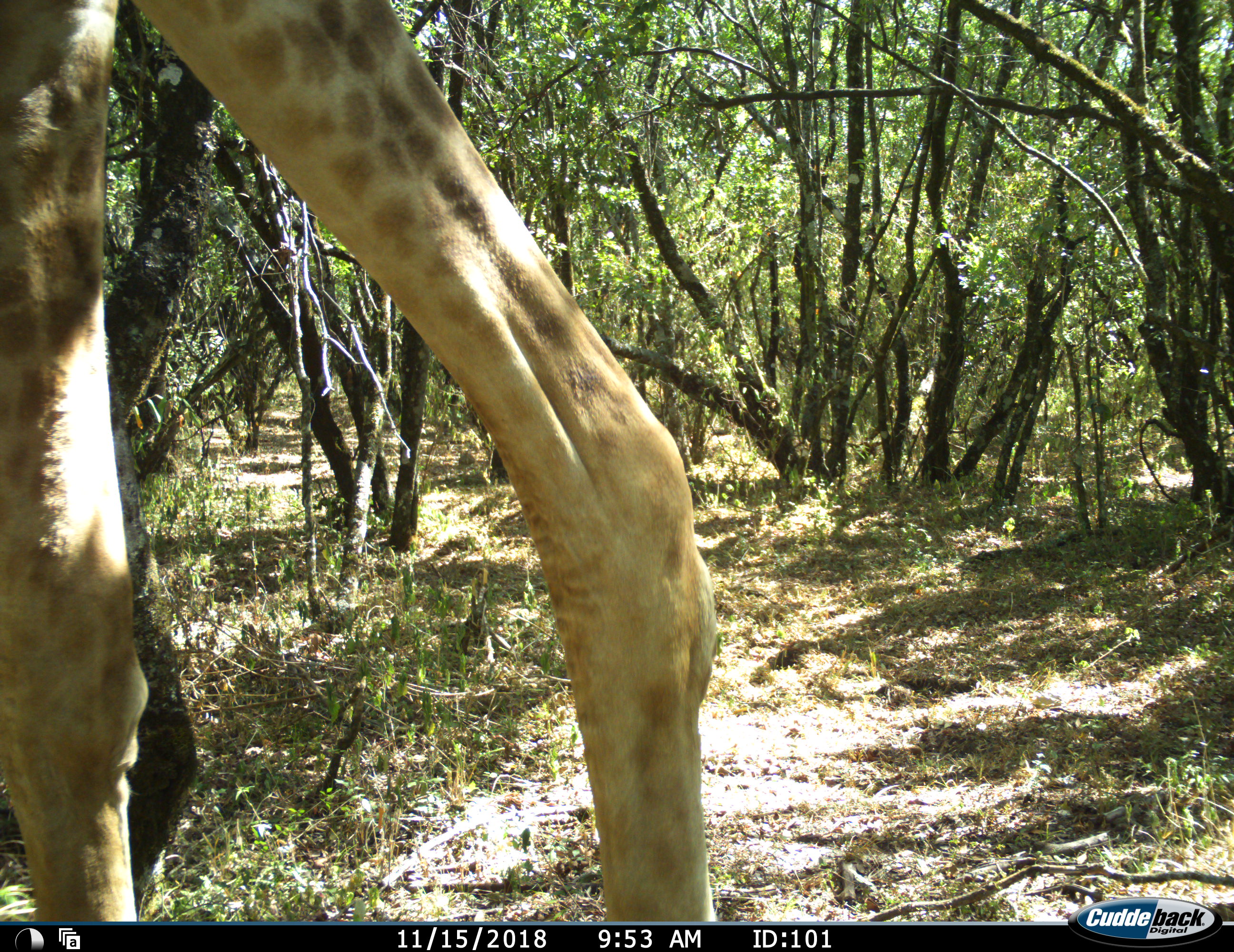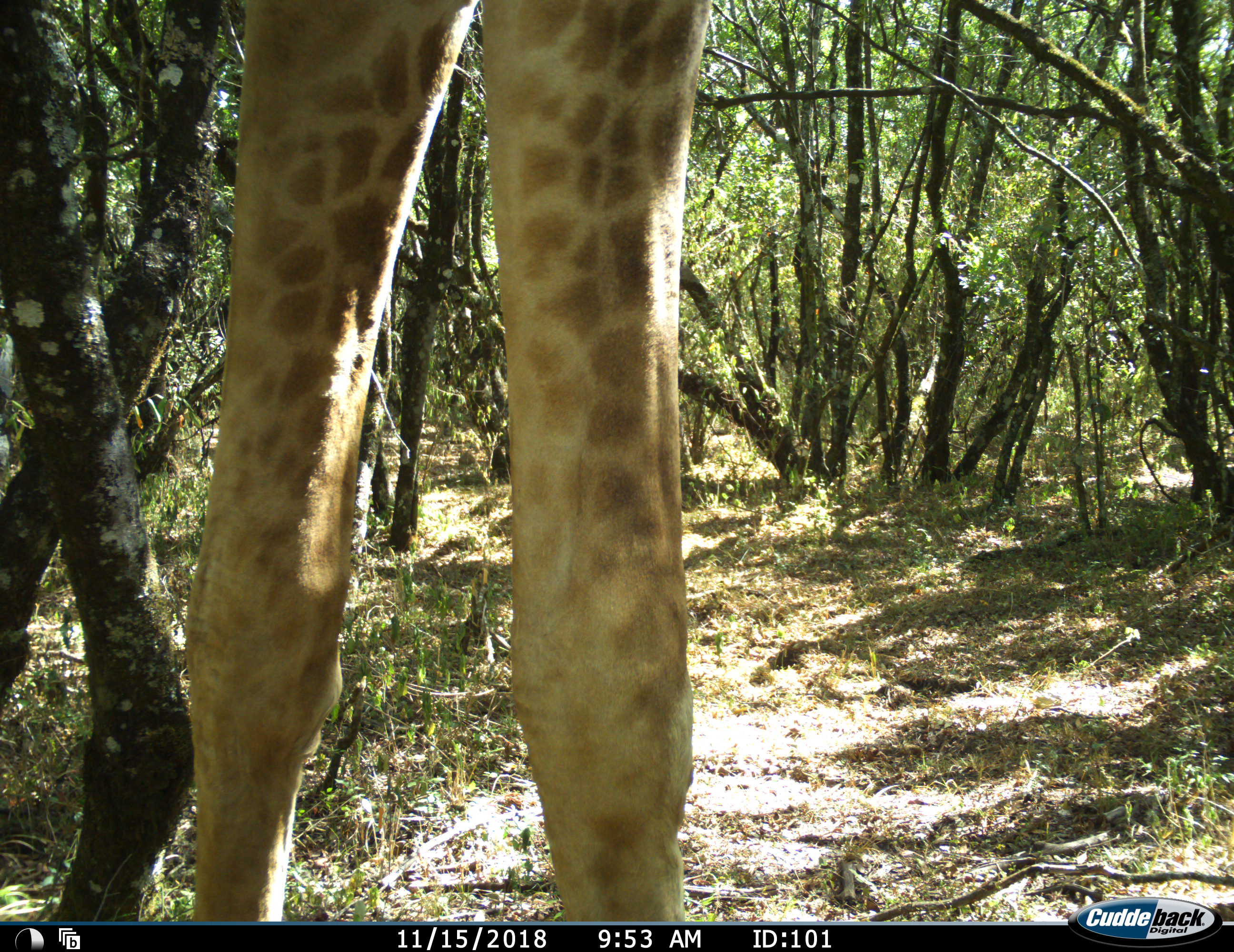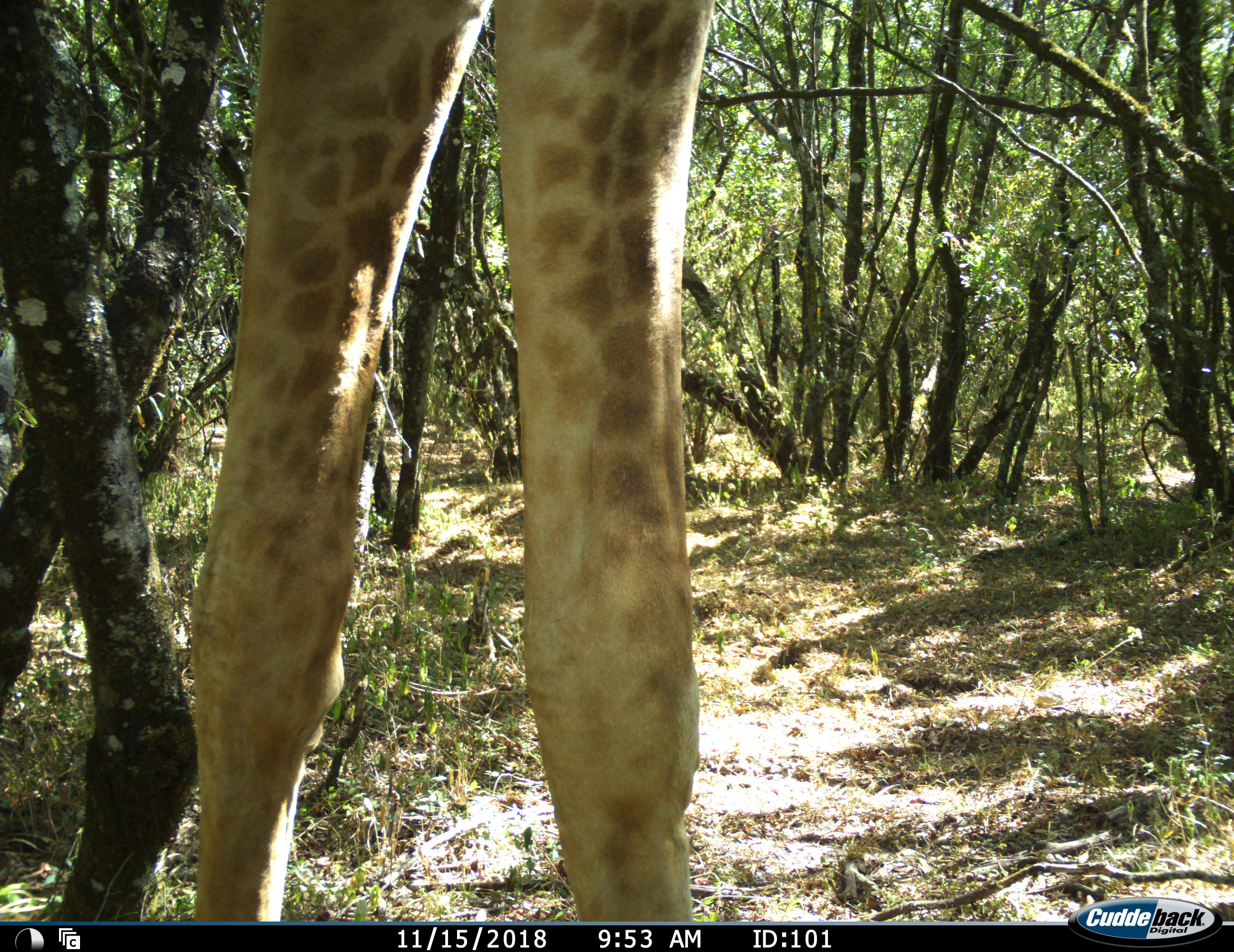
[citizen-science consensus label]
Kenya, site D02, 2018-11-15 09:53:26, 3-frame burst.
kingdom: Animalia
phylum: Chordata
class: Mammalia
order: Artiodactyla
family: Giraffidae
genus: Giraffa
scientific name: Giraffa camelopardalis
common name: giraffe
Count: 1.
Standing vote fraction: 70%.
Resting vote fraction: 0%.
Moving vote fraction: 40%.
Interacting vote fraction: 0%.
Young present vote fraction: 0%.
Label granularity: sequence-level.